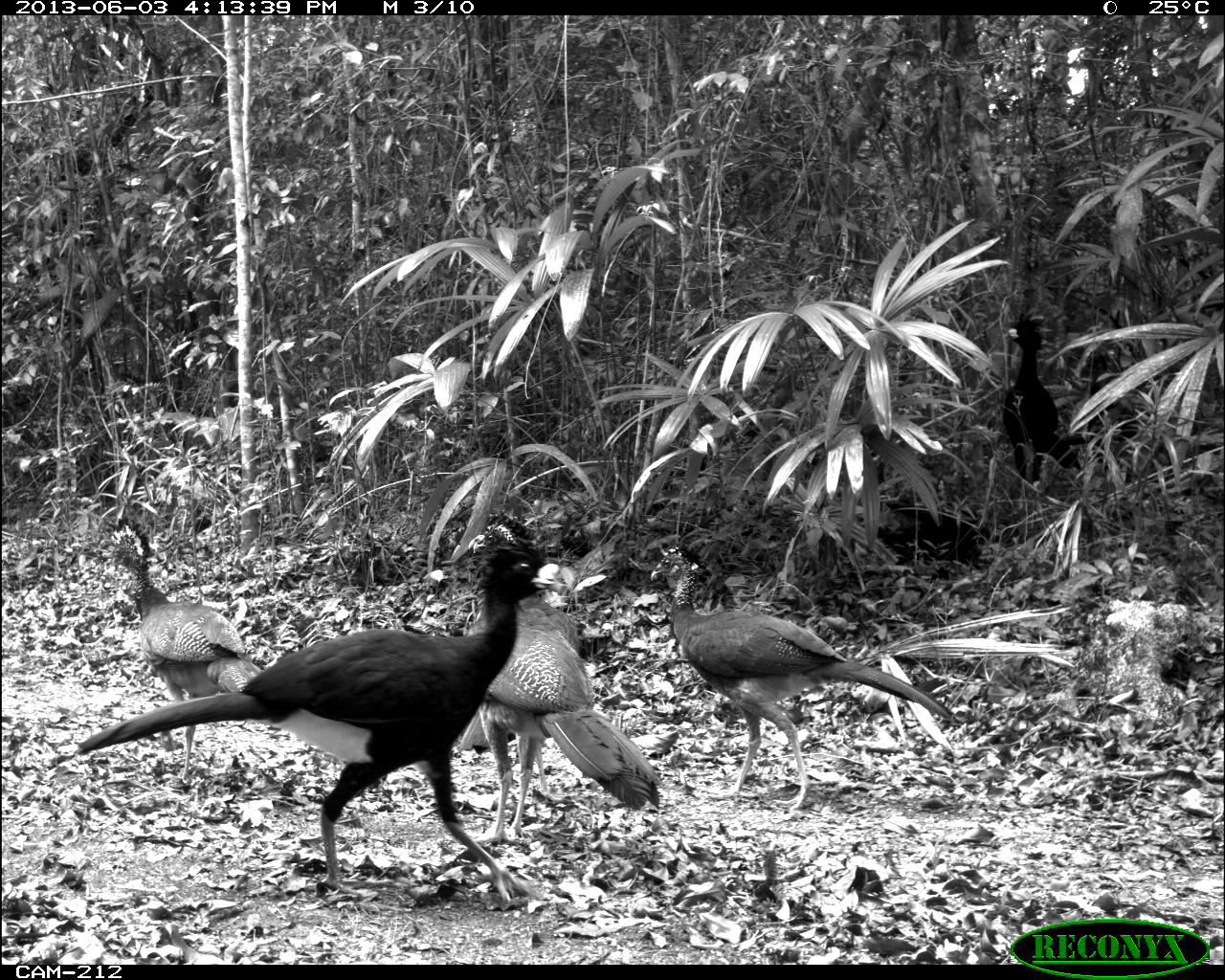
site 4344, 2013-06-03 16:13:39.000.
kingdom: Animalia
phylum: Chordata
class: Aves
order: Galliformes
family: Cracidae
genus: Crax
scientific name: Crax rubra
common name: great curassow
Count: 6.